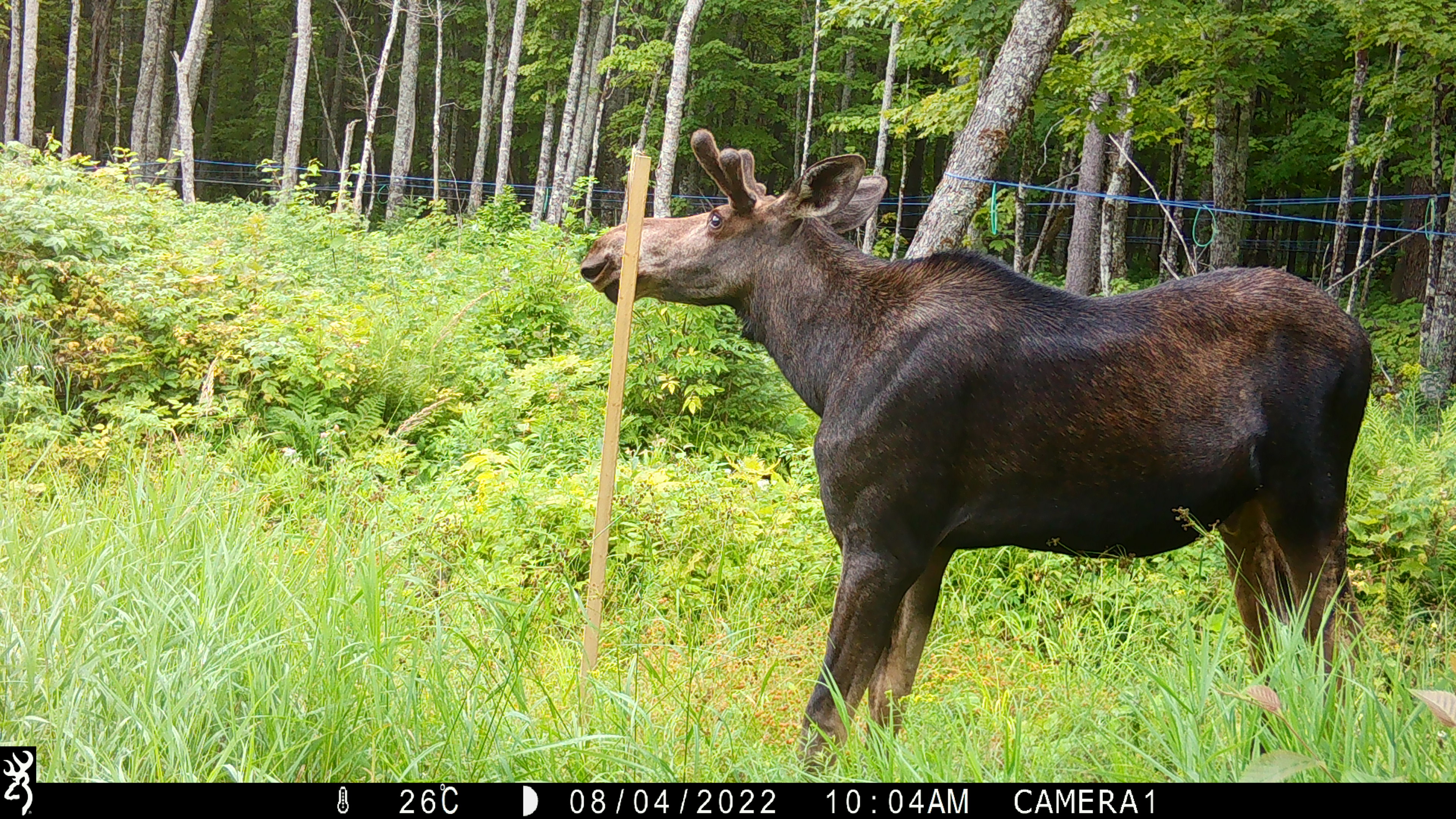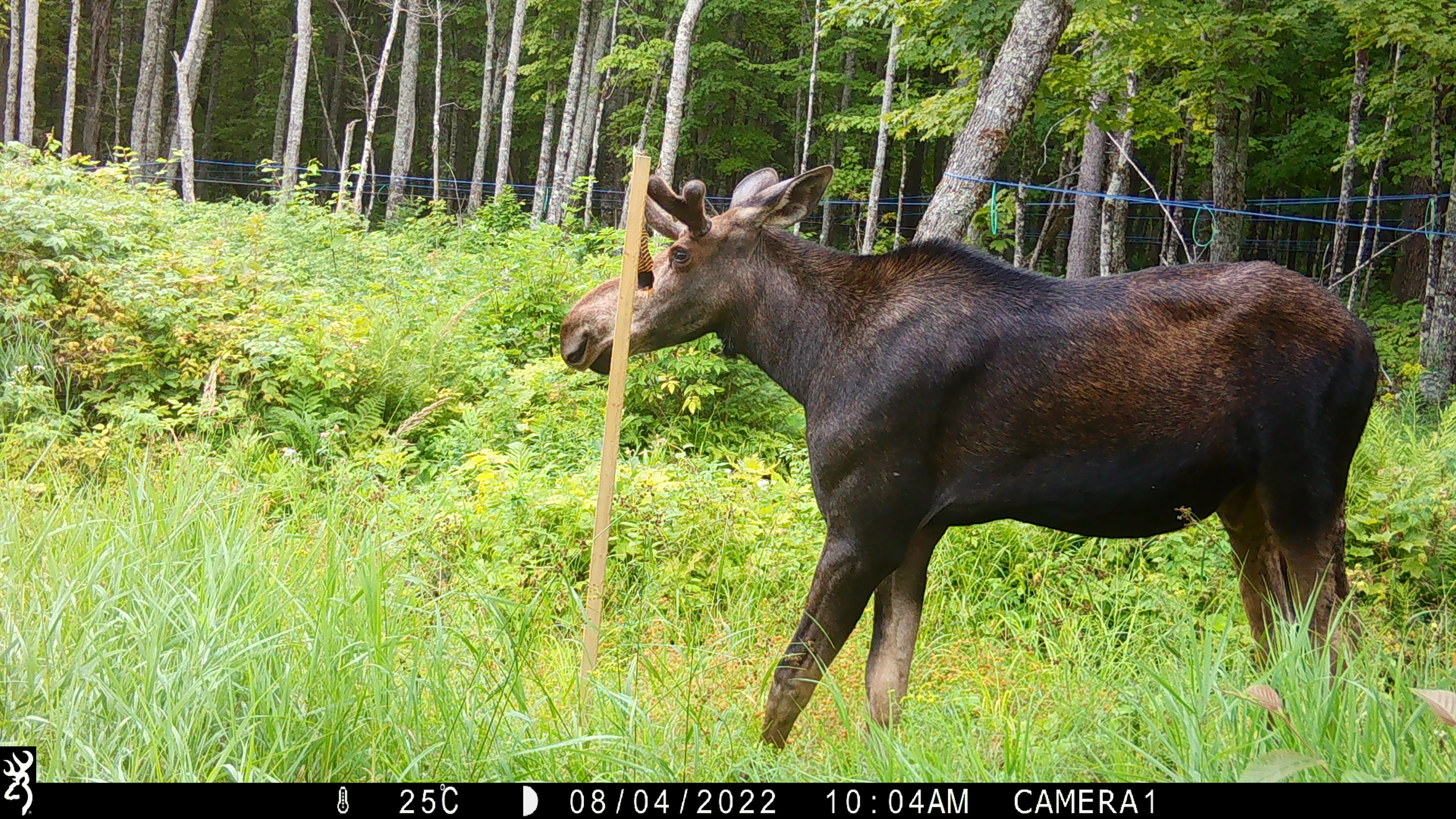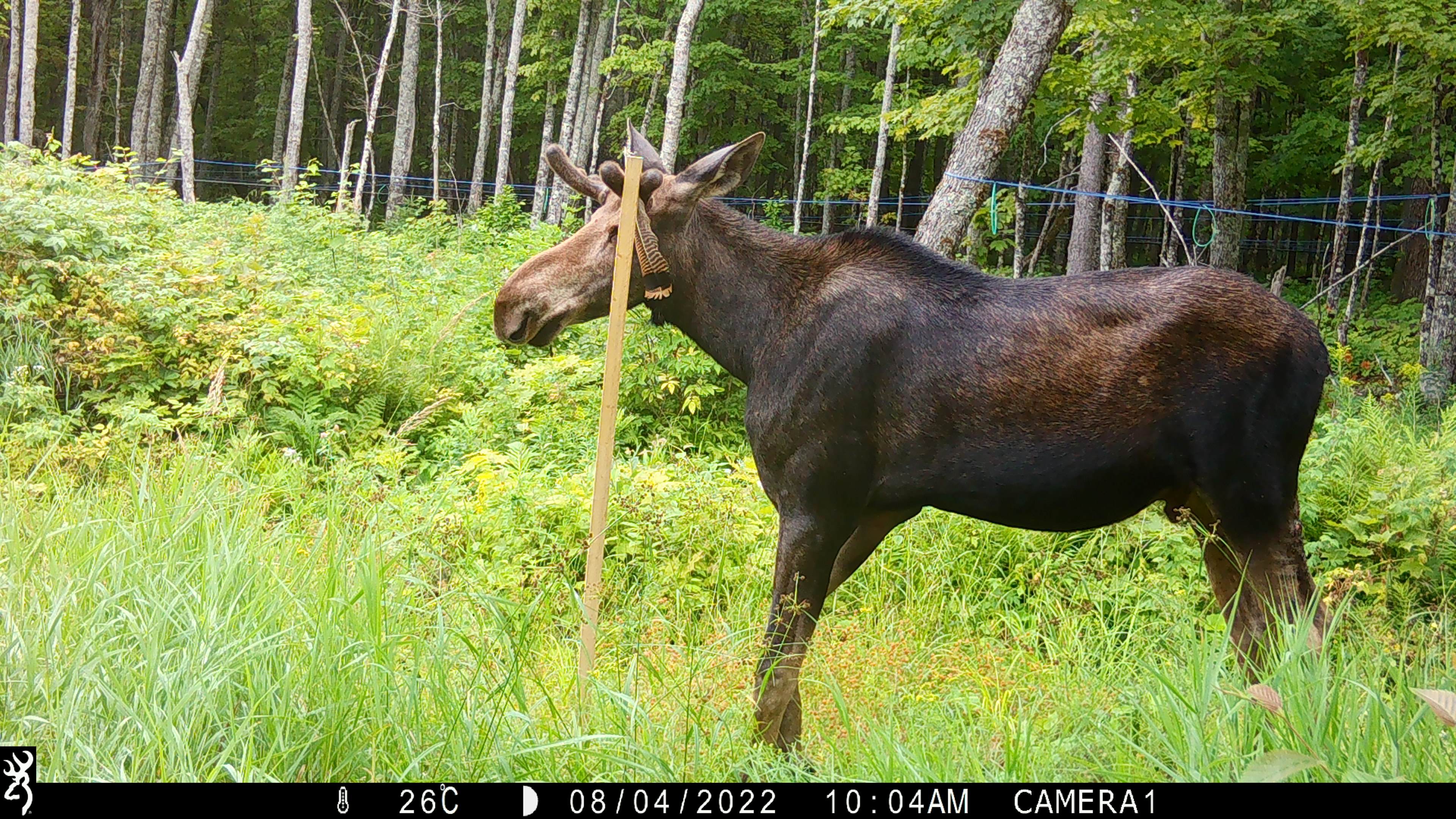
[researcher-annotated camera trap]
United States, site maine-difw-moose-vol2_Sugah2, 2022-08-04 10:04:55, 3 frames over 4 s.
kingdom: Animalia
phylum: Chordata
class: Mammalia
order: Artiodactyla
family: Cervidae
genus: Alces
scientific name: Alces alces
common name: moose